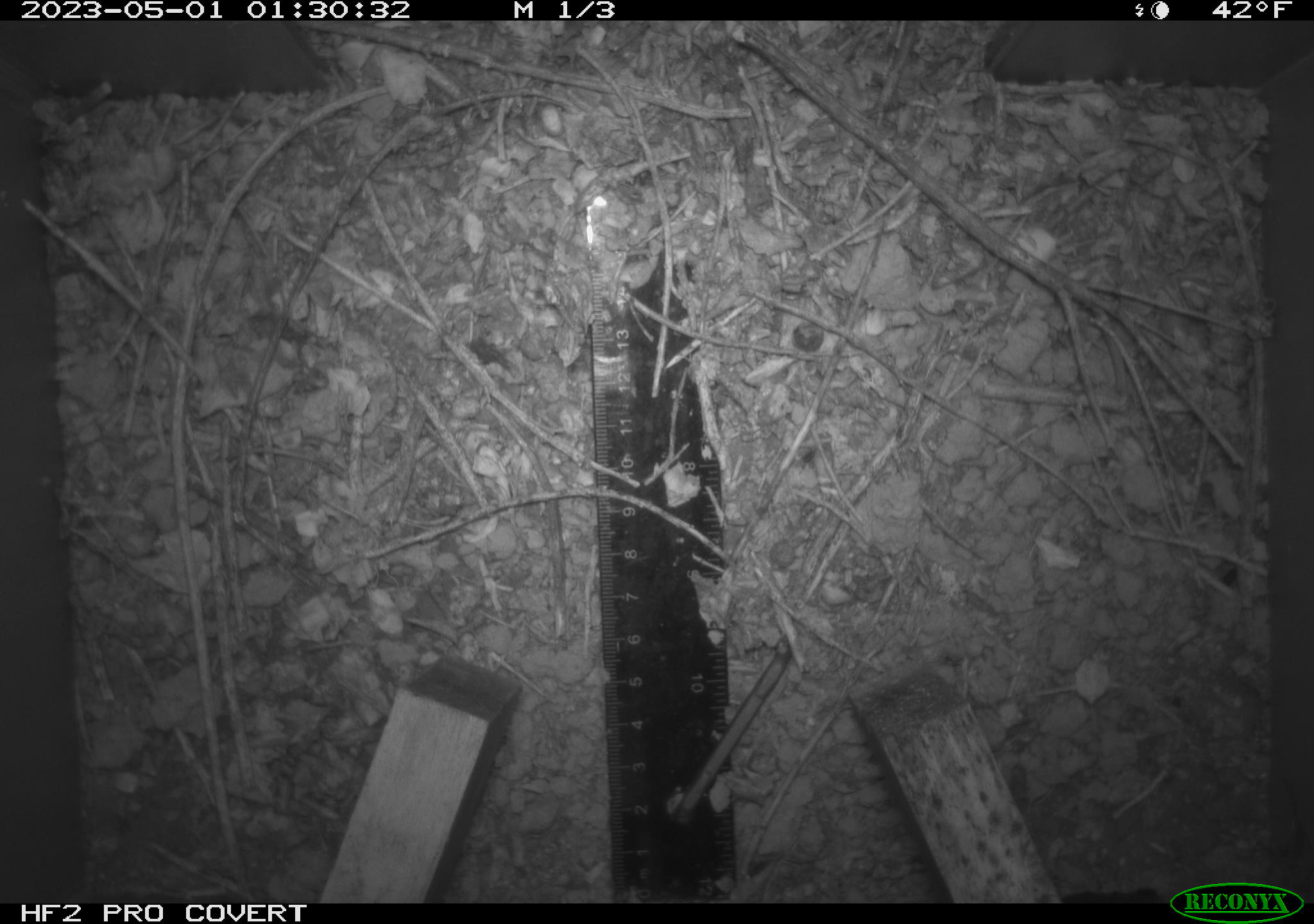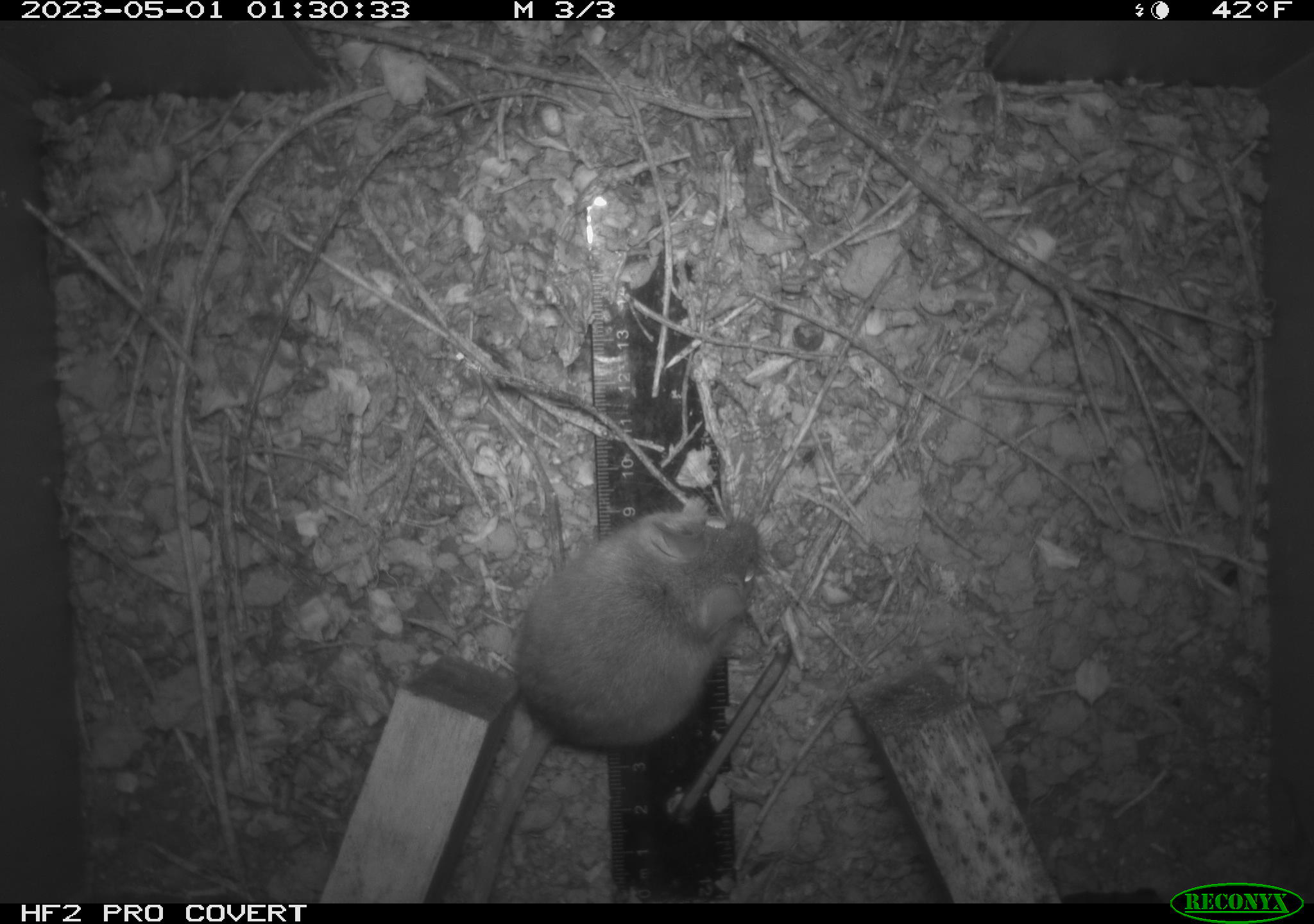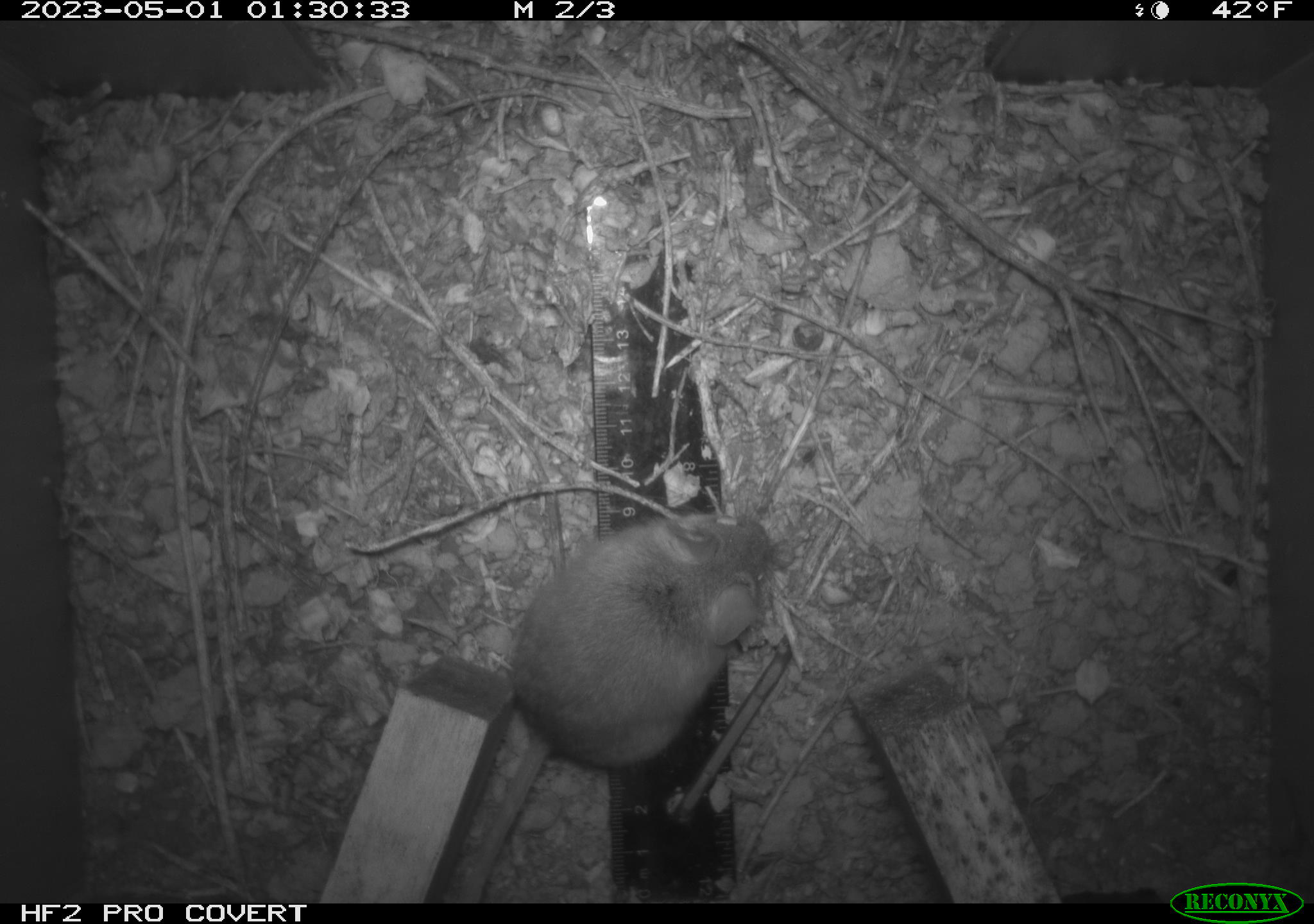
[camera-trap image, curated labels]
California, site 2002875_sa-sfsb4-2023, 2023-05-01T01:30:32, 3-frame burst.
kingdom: Animalia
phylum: Chordata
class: Mammalia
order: Rodentia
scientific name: Rodentia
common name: mouse species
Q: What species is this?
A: Mouse species (Rodentia).